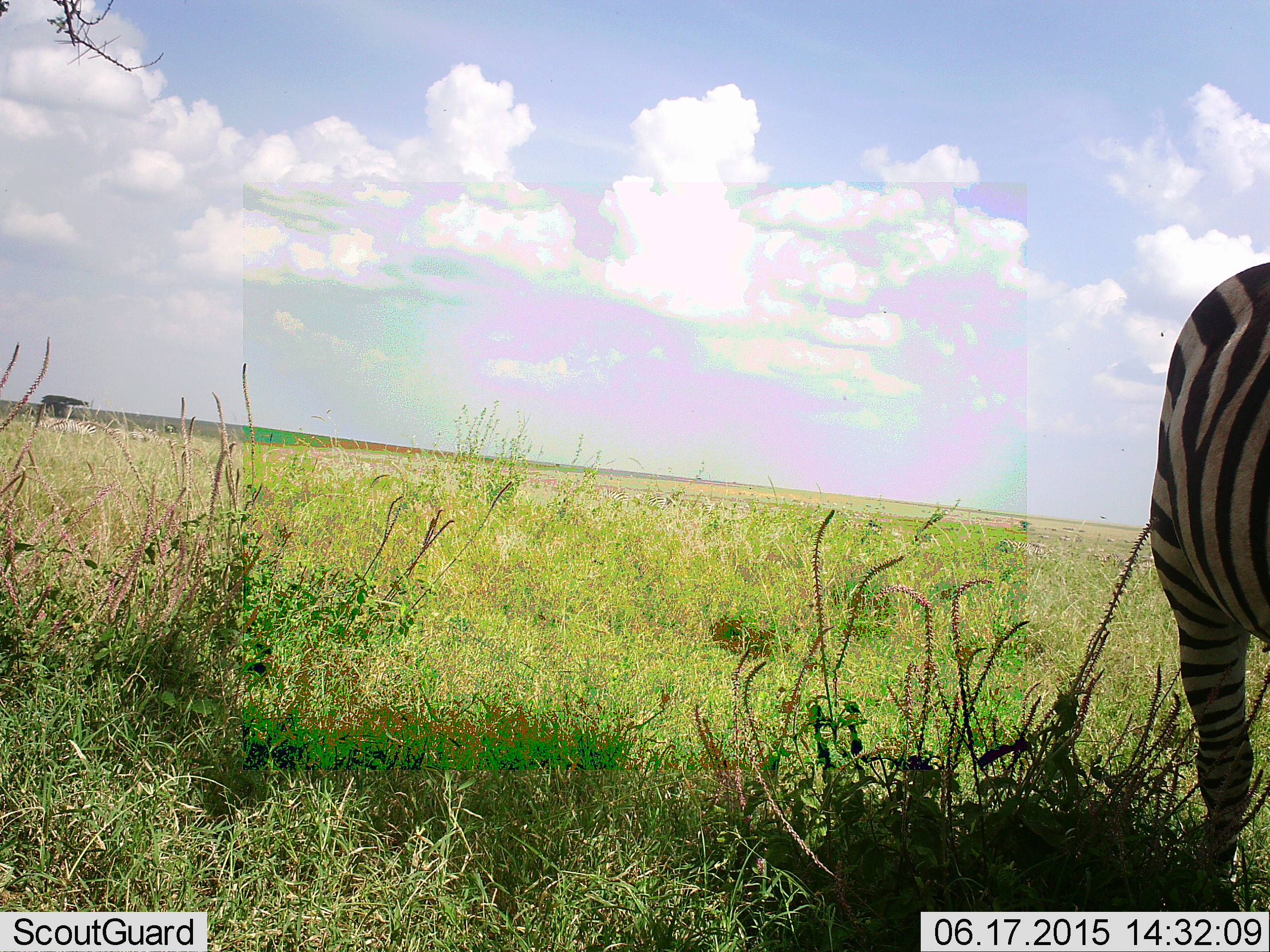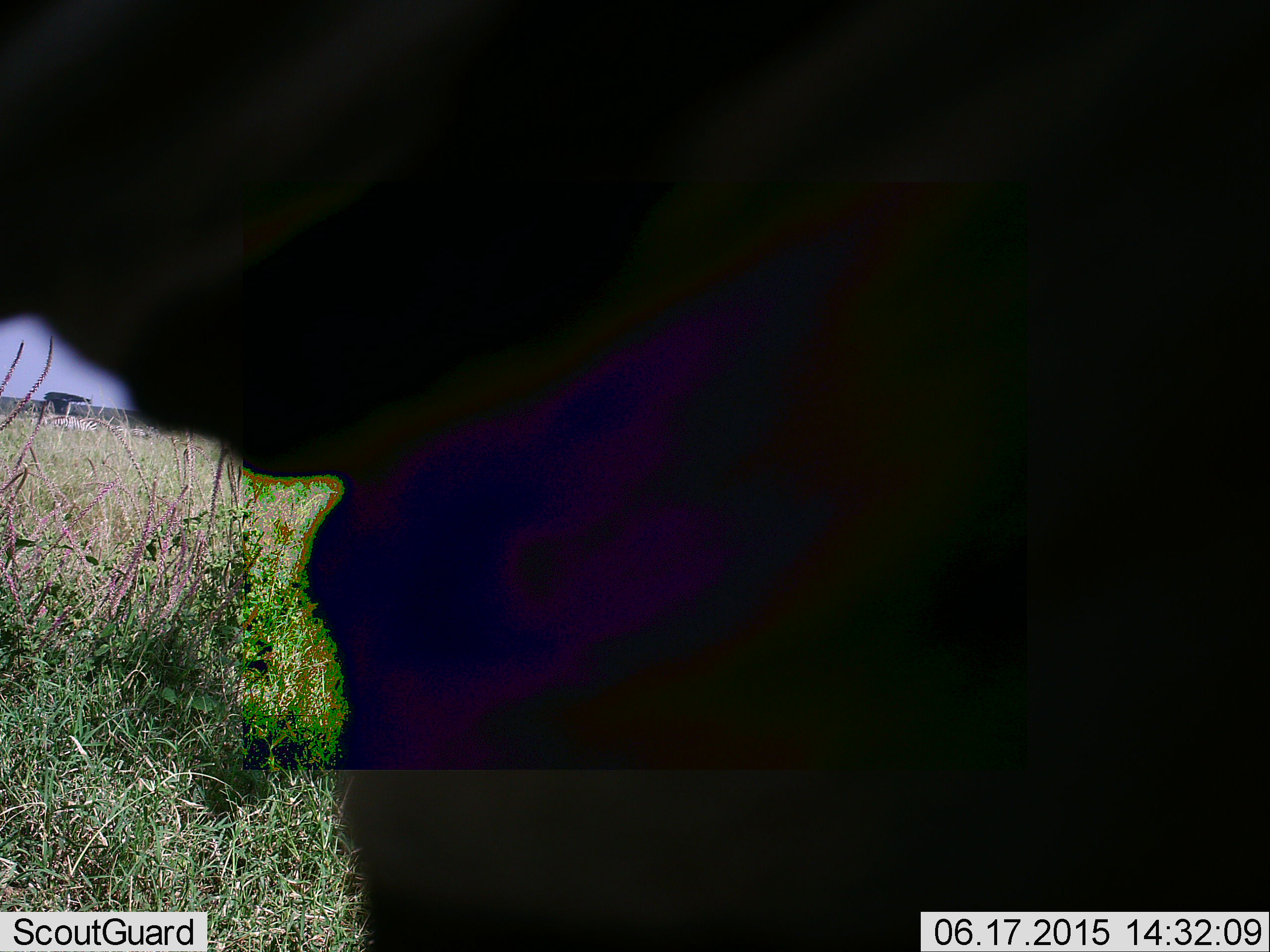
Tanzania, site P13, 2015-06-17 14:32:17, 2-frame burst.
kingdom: Animalia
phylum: Chordata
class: Mammalia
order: Perissodactyla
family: Equidae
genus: Equus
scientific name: Equus quagga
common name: plains zebra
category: zebra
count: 1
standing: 82%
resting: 0%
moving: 36%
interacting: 0%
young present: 0%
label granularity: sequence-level